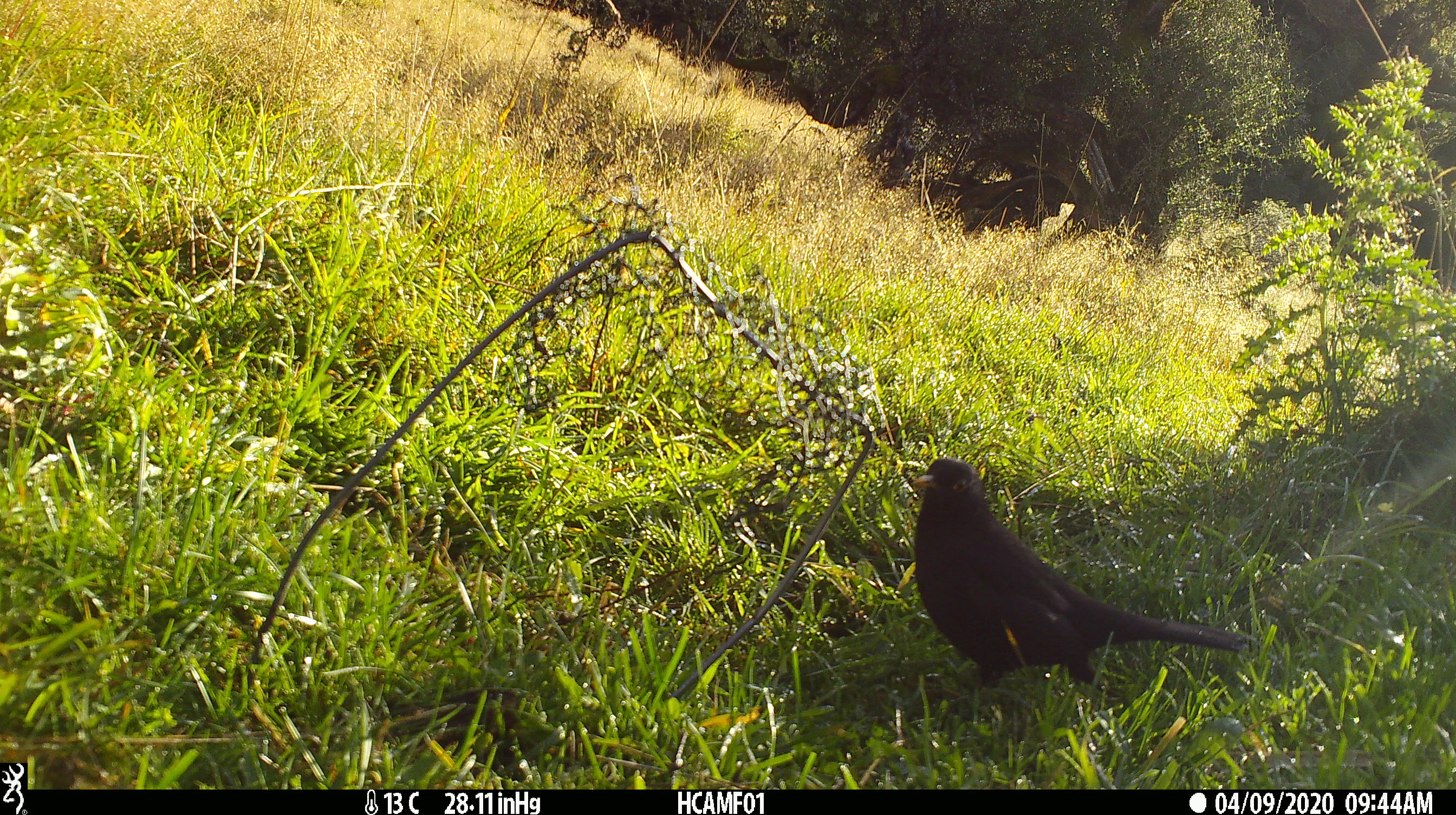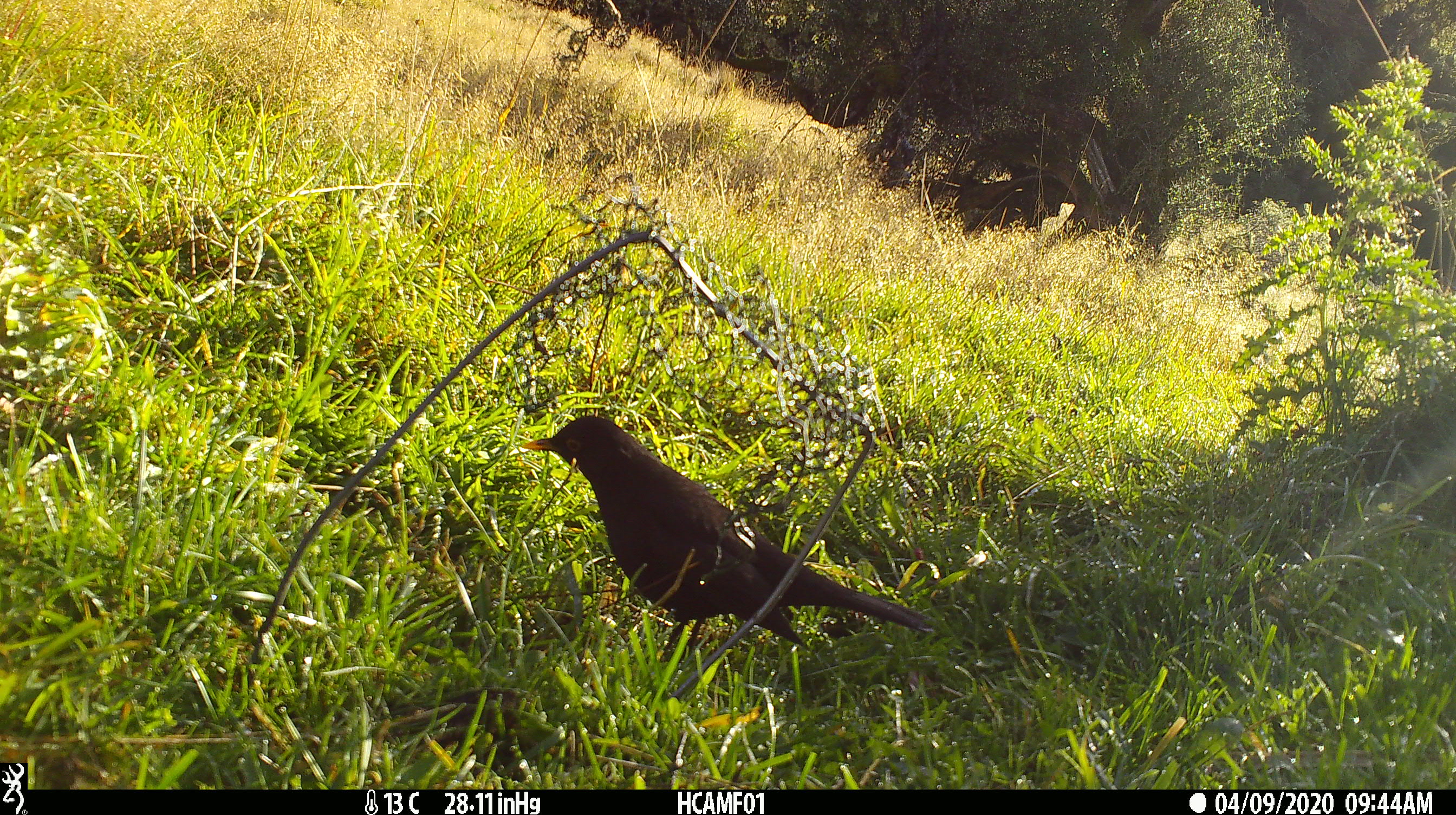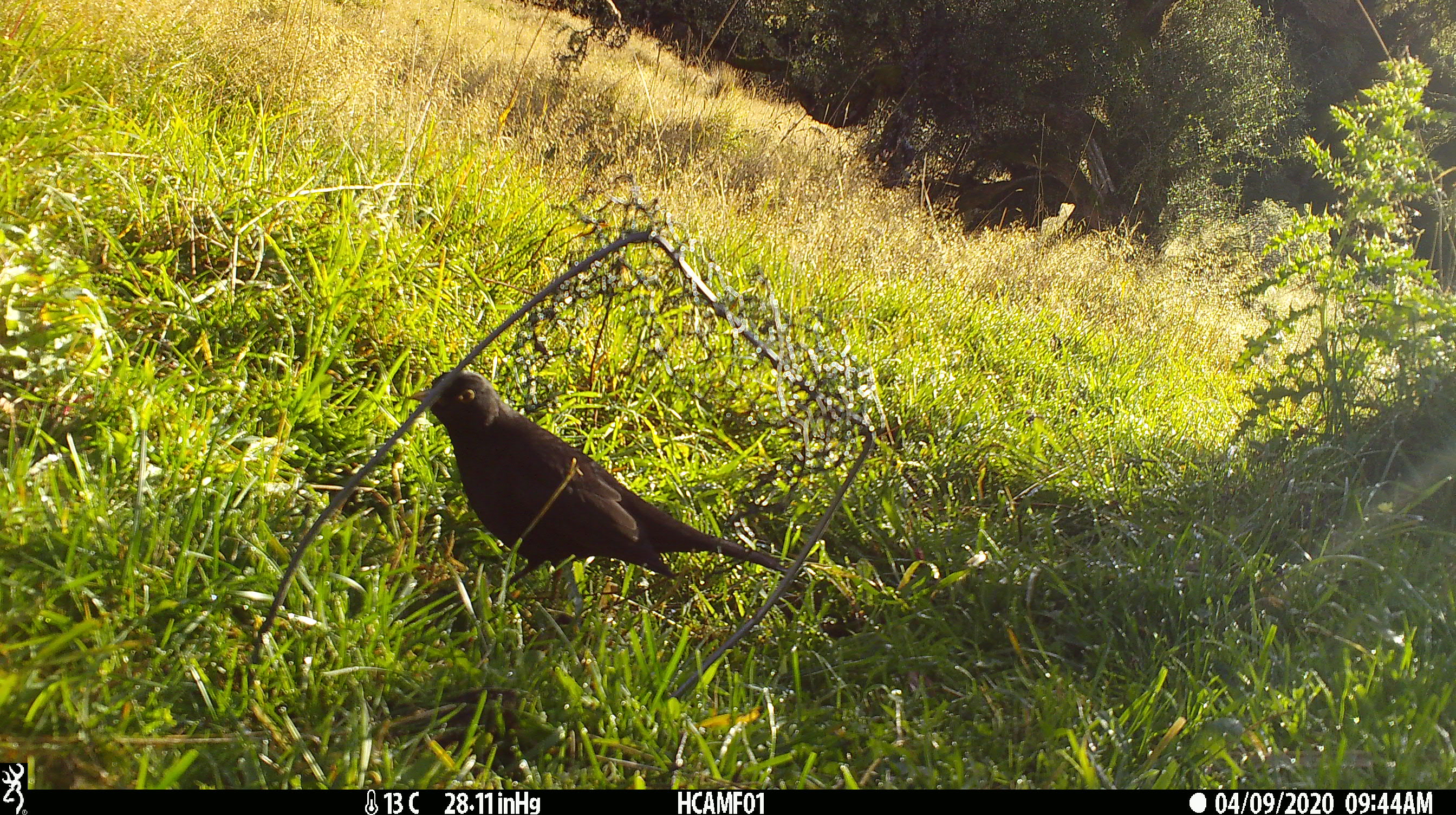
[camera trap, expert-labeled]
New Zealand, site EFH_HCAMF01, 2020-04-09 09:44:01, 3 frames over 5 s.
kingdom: Animalia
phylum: Chordata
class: Aves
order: Passeriformes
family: Turdidae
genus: Turdus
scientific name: Turdus merula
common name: eurasian blackbird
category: blackbird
Blackbird (eurasian blackbird) (Turdus merula).